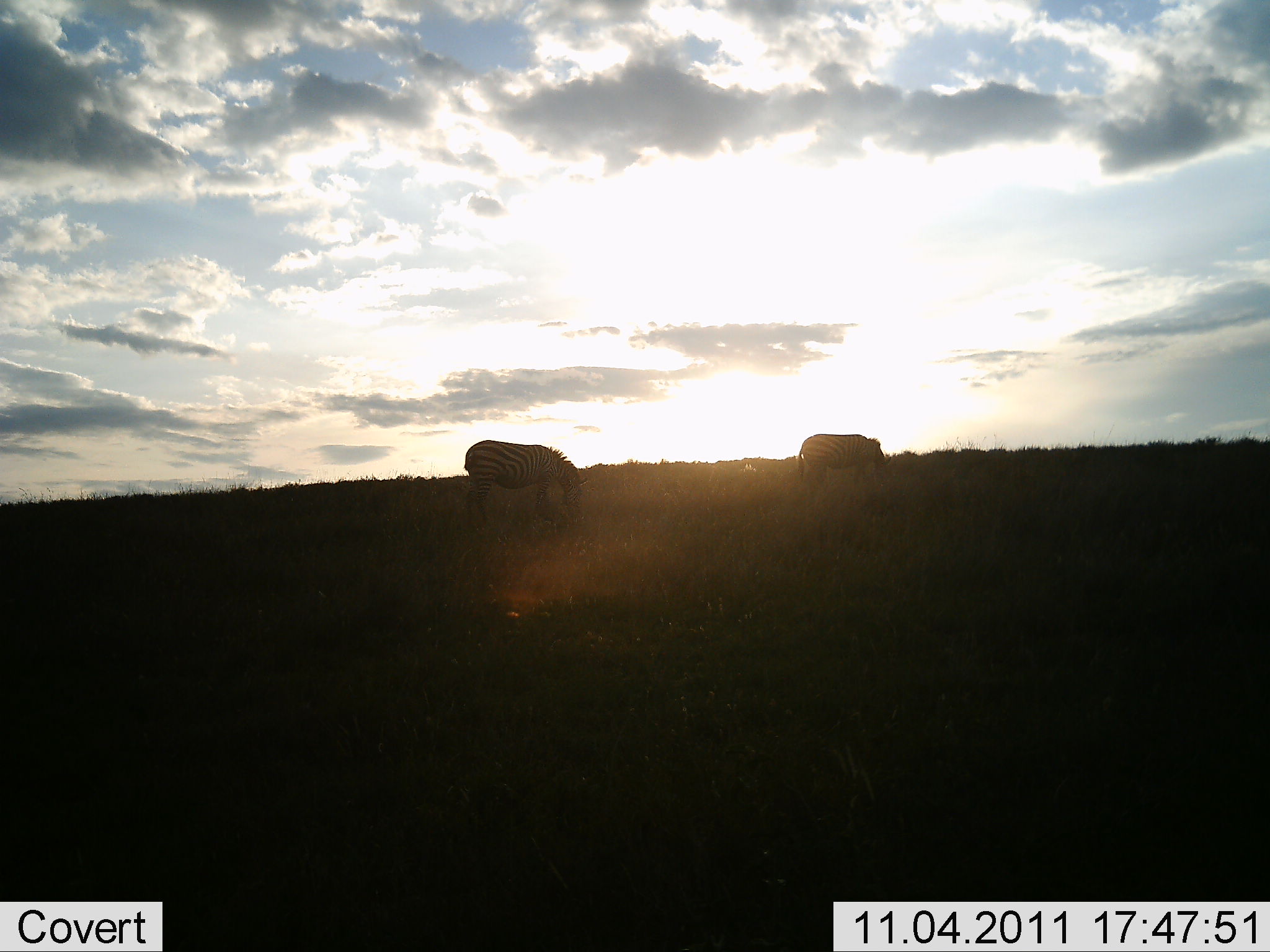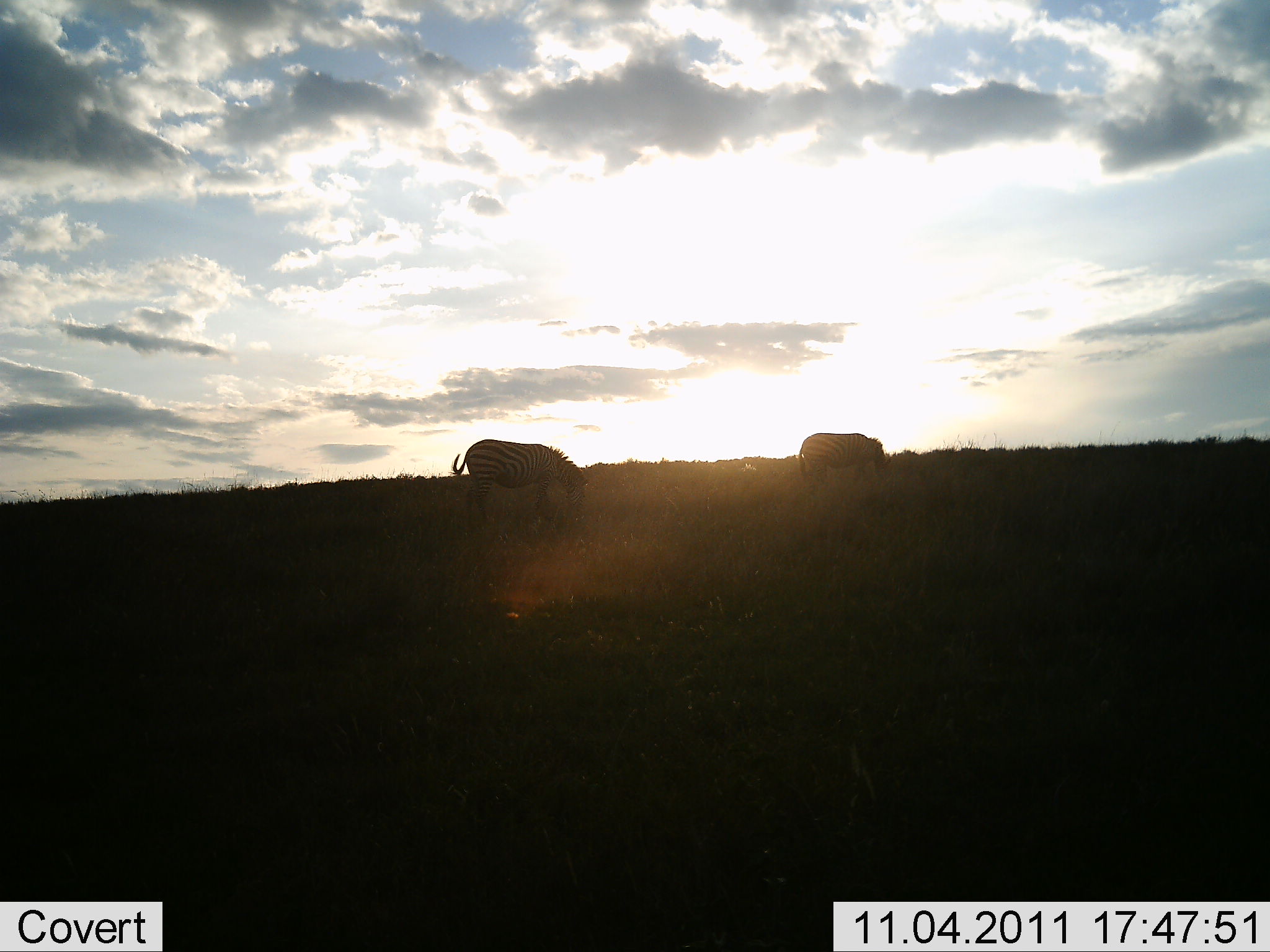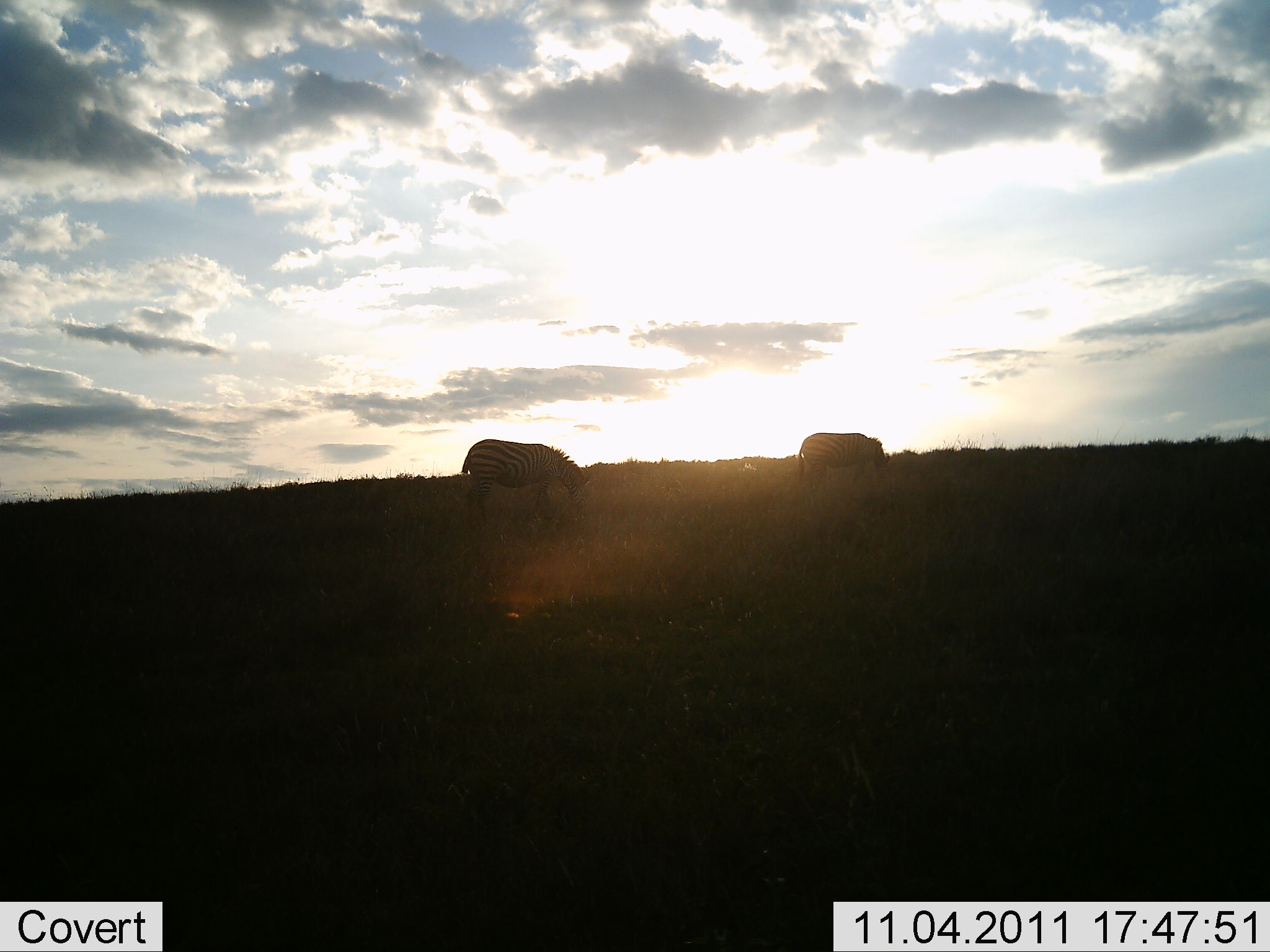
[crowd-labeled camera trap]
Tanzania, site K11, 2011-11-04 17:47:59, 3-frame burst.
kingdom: Animalia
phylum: Chordata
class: Mammalia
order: Perissodactyla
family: Equidae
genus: Equus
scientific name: Equus quagga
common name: plains zebra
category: zebra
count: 2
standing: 31%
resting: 0%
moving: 0%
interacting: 0%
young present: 0%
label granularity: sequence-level